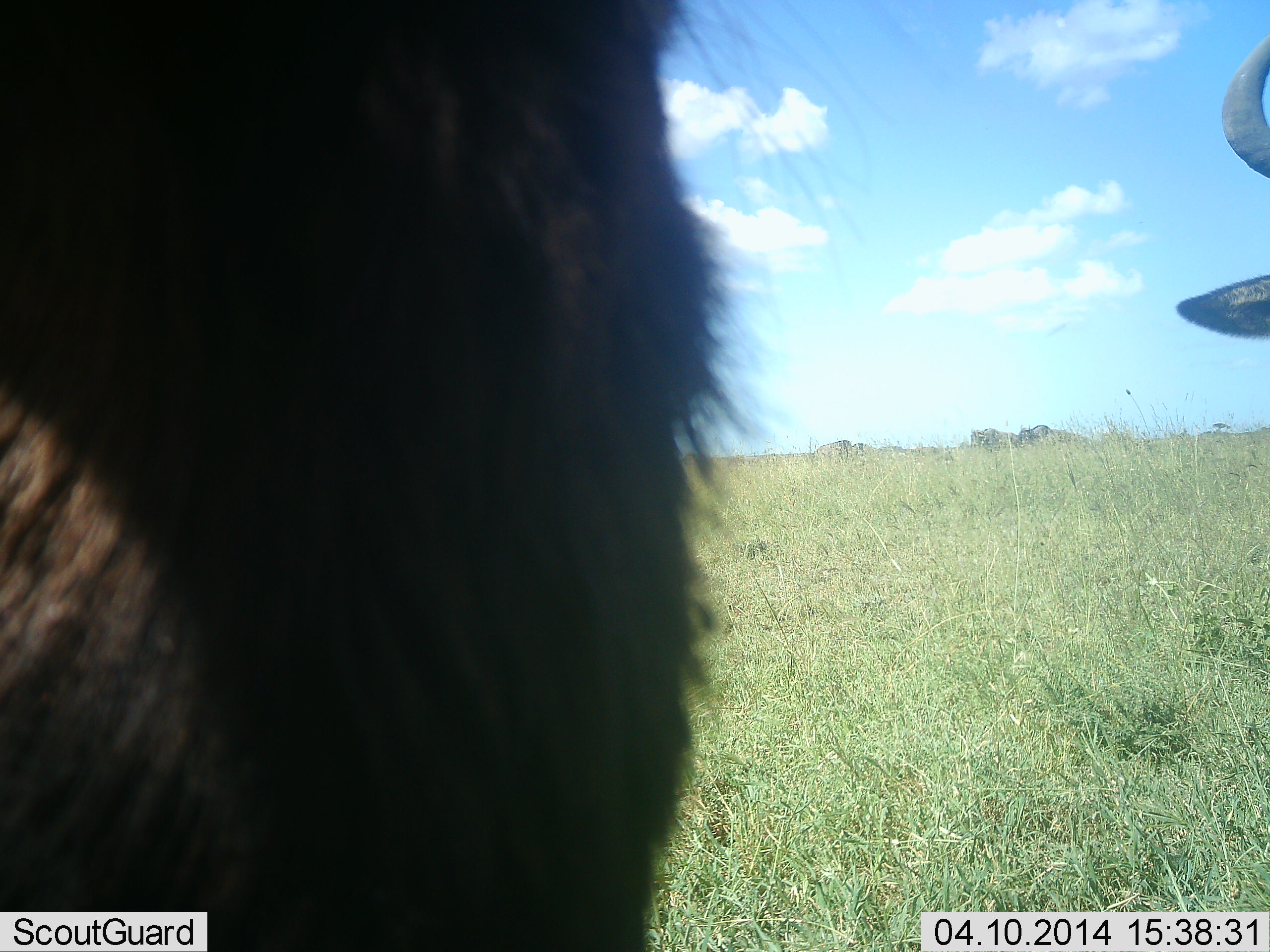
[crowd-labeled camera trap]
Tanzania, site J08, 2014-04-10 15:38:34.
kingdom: Animalia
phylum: Chordata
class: Mammalia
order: Artiodactyla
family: Bovidae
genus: Connochaetes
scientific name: Connochaetes taurinus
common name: blue wildebeest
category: wildebeest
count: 2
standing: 100%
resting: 0%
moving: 0%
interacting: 0%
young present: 0%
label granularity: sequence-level